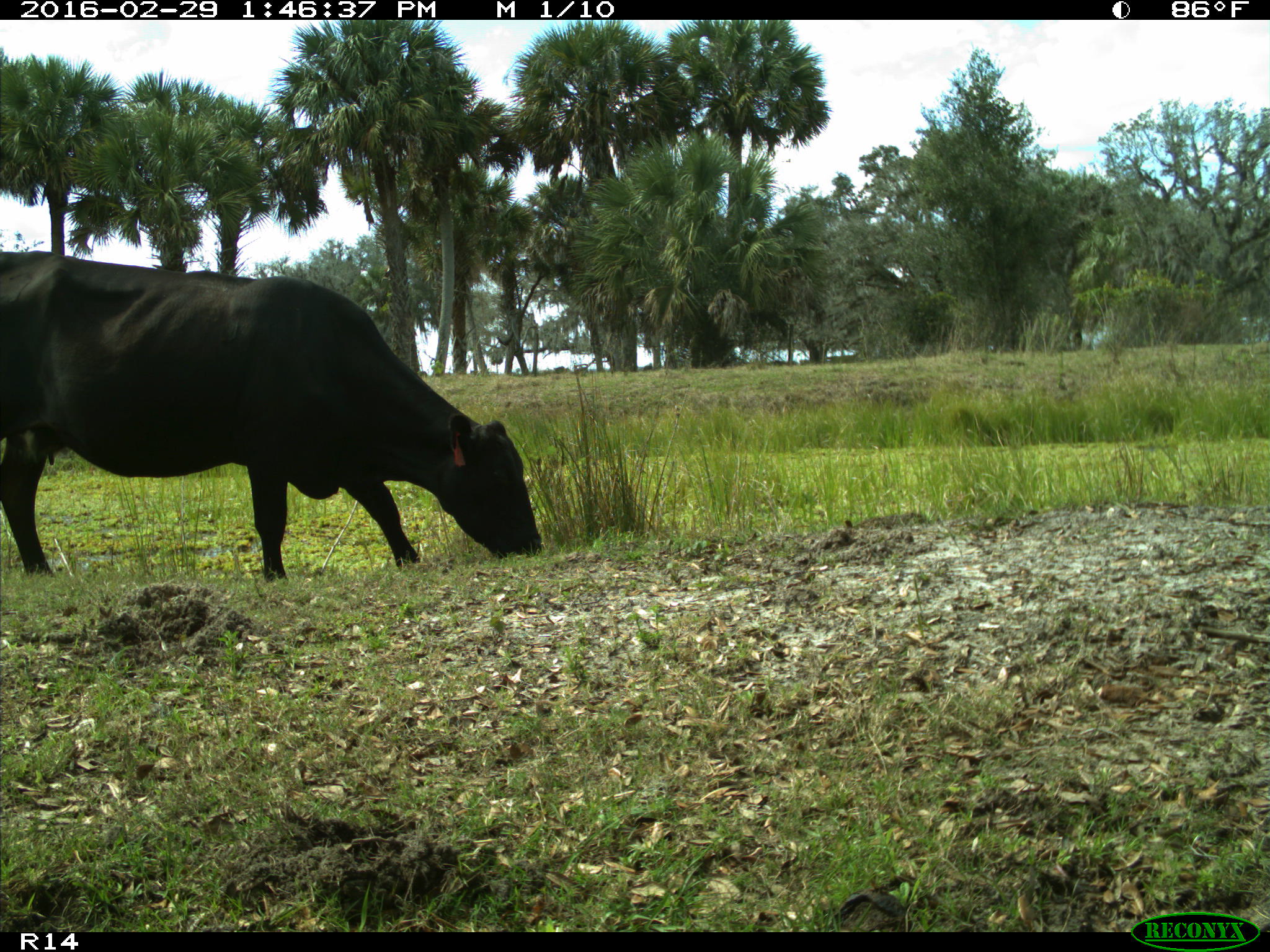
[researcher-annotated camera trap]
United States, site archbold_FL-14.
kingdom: Animalia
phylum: Chordata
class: Mammalia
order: Artiodactyla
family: Bovidae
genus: Bos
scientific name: Bos taurus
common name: domestic cow